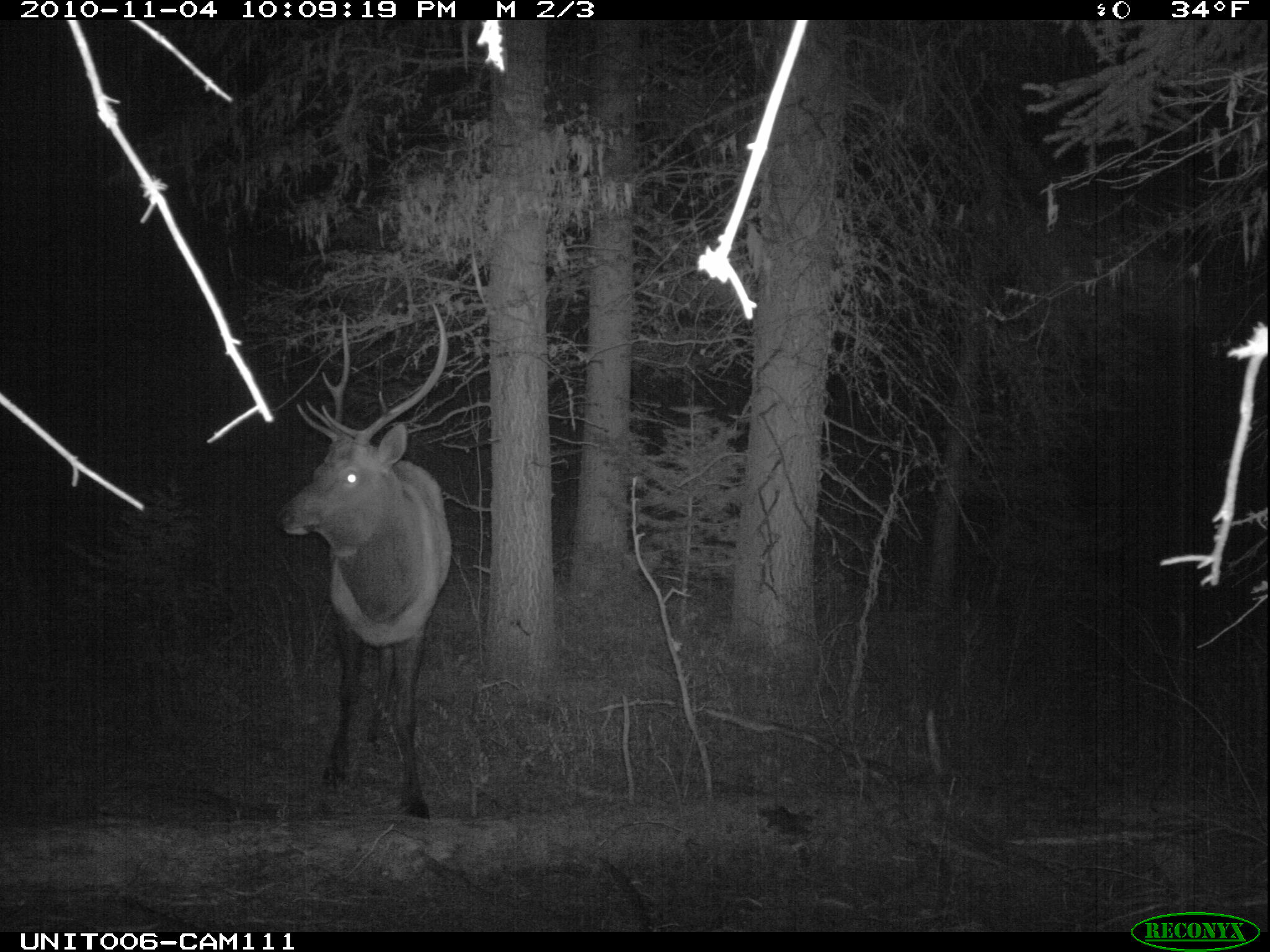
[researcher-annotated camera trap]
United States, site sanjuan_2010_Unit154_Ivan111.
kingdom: Animalia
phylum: Chordata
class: Mammalia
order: Artiodactyla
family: Cervidae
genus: Cervus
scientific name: Cervus elaphus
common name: red deer